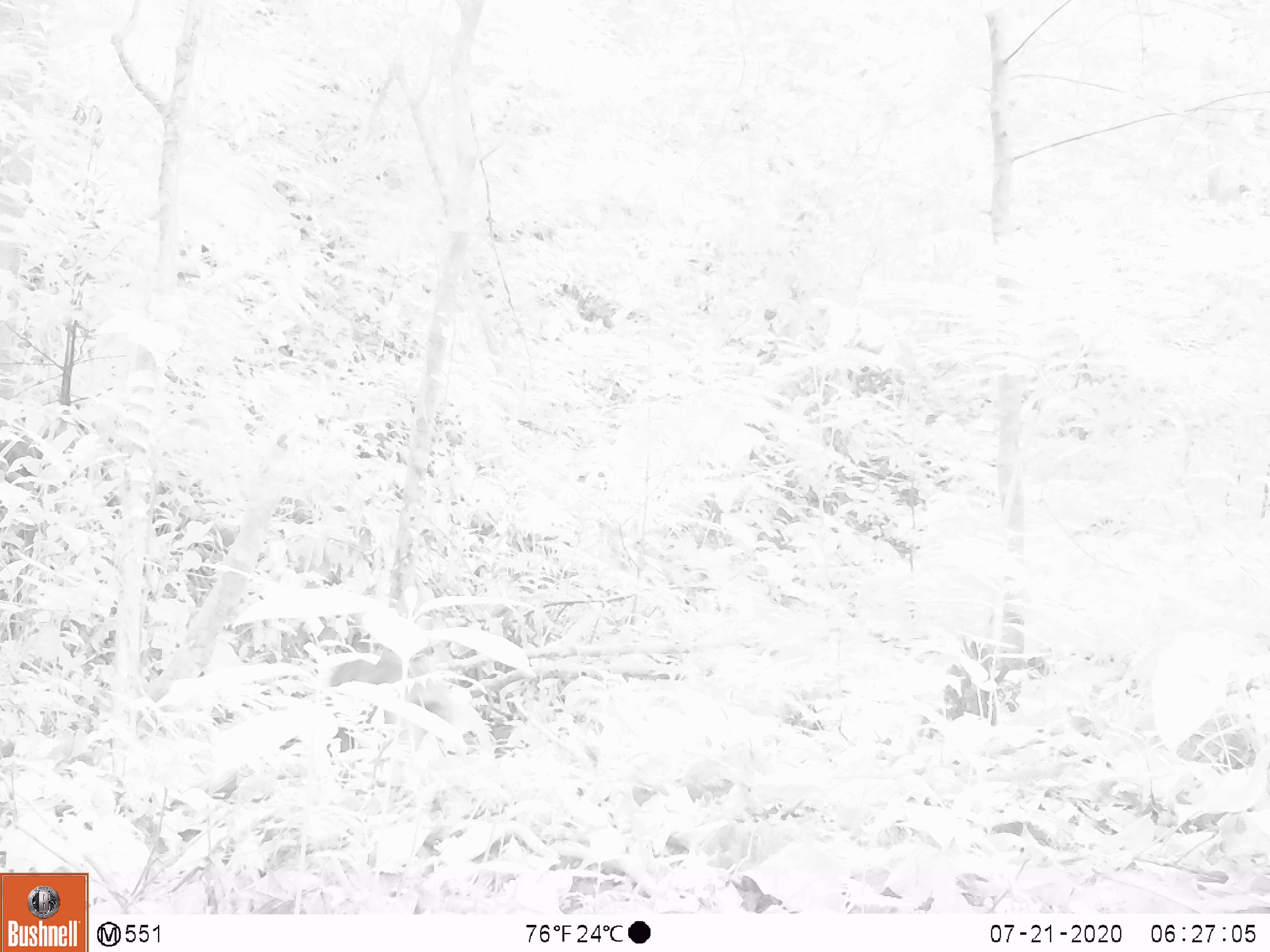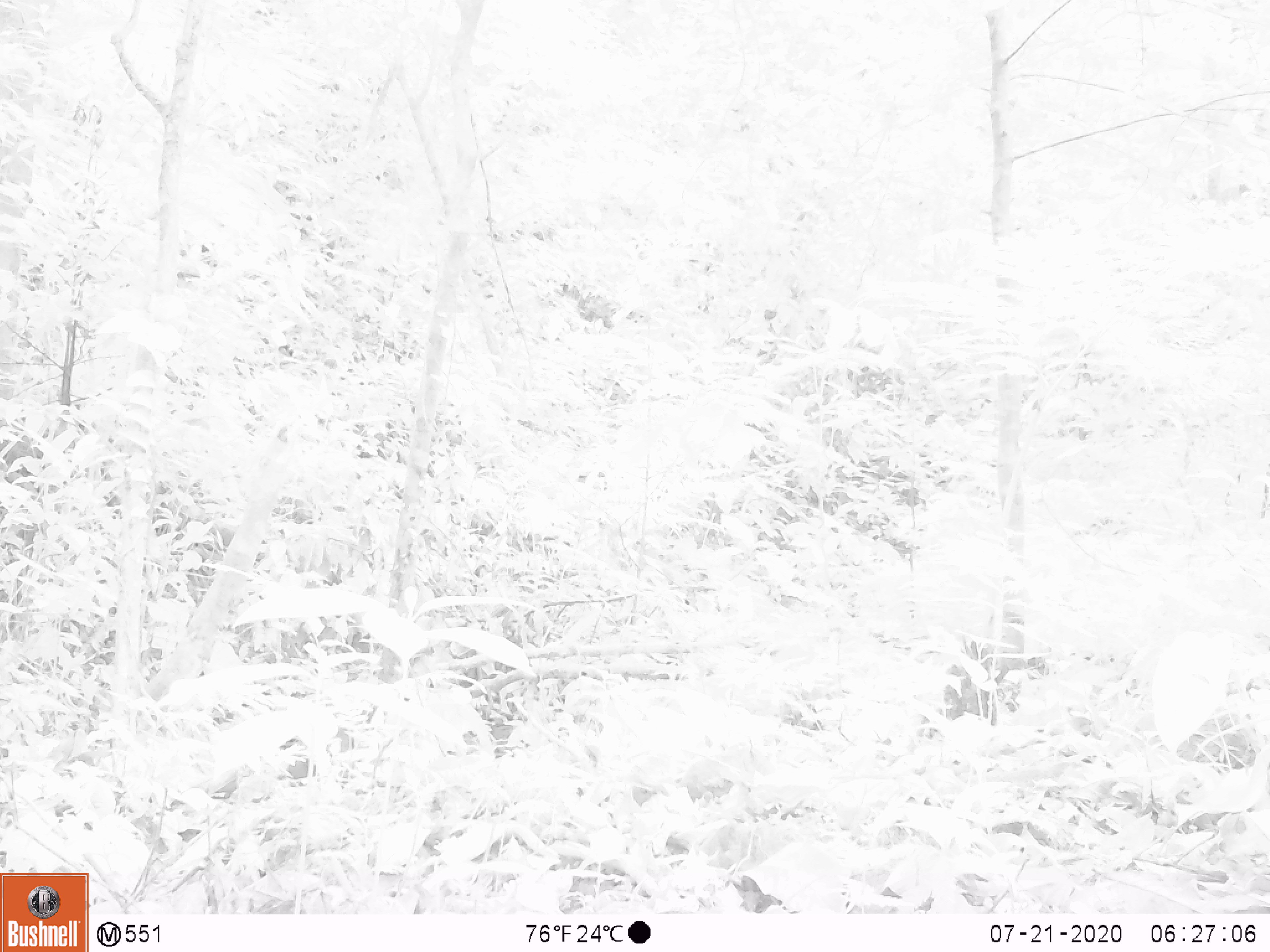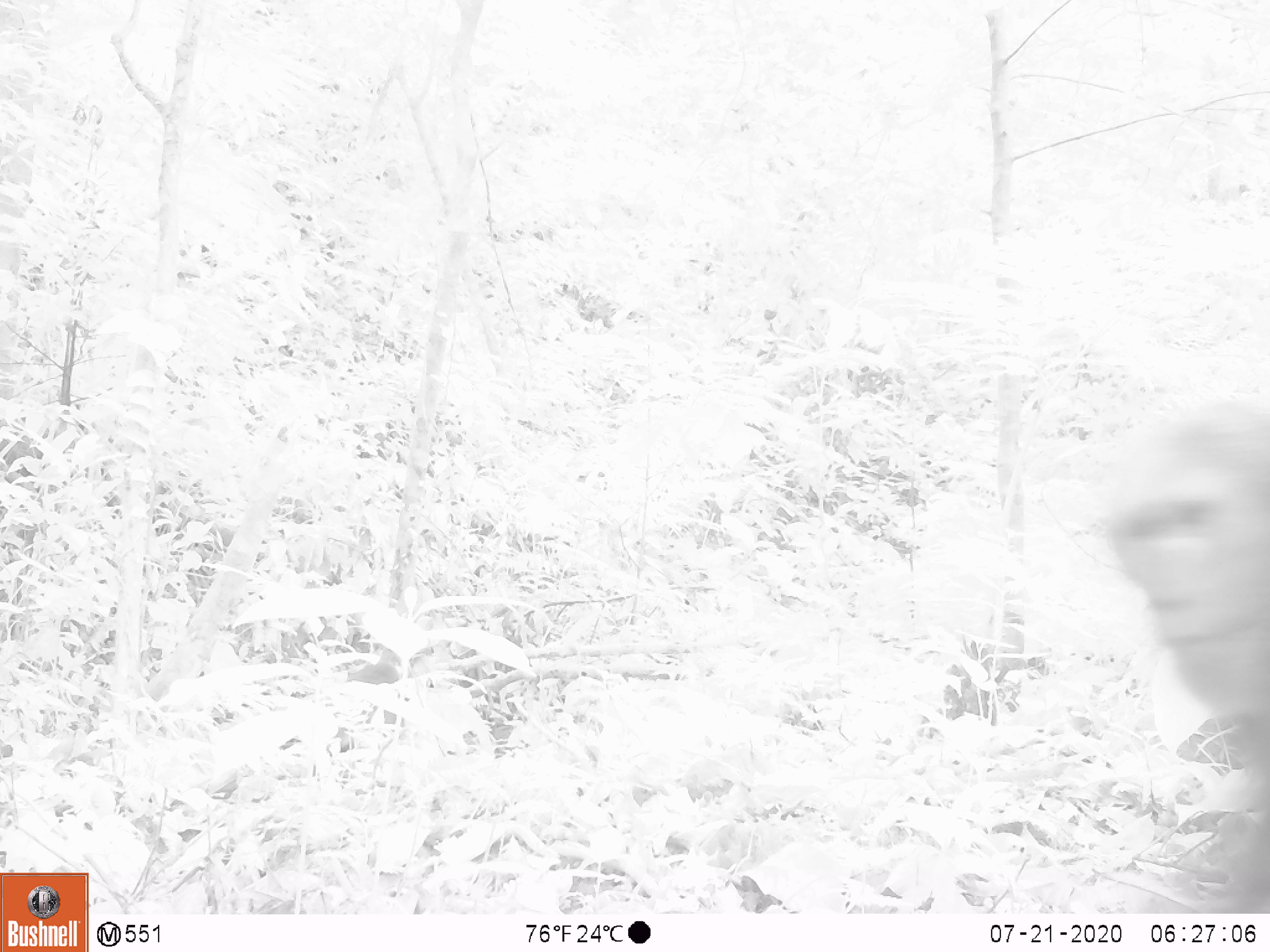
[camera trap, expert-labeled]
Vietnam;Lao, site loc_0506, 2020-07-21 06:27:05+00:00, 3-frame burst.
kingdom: Animalia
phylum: Chordata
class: Mammalia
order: Primates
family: Cercopithecidae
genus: Macaca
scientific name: Macaca arctoides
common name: stump-tailed macaque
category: stump tailed macaque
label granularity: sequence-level